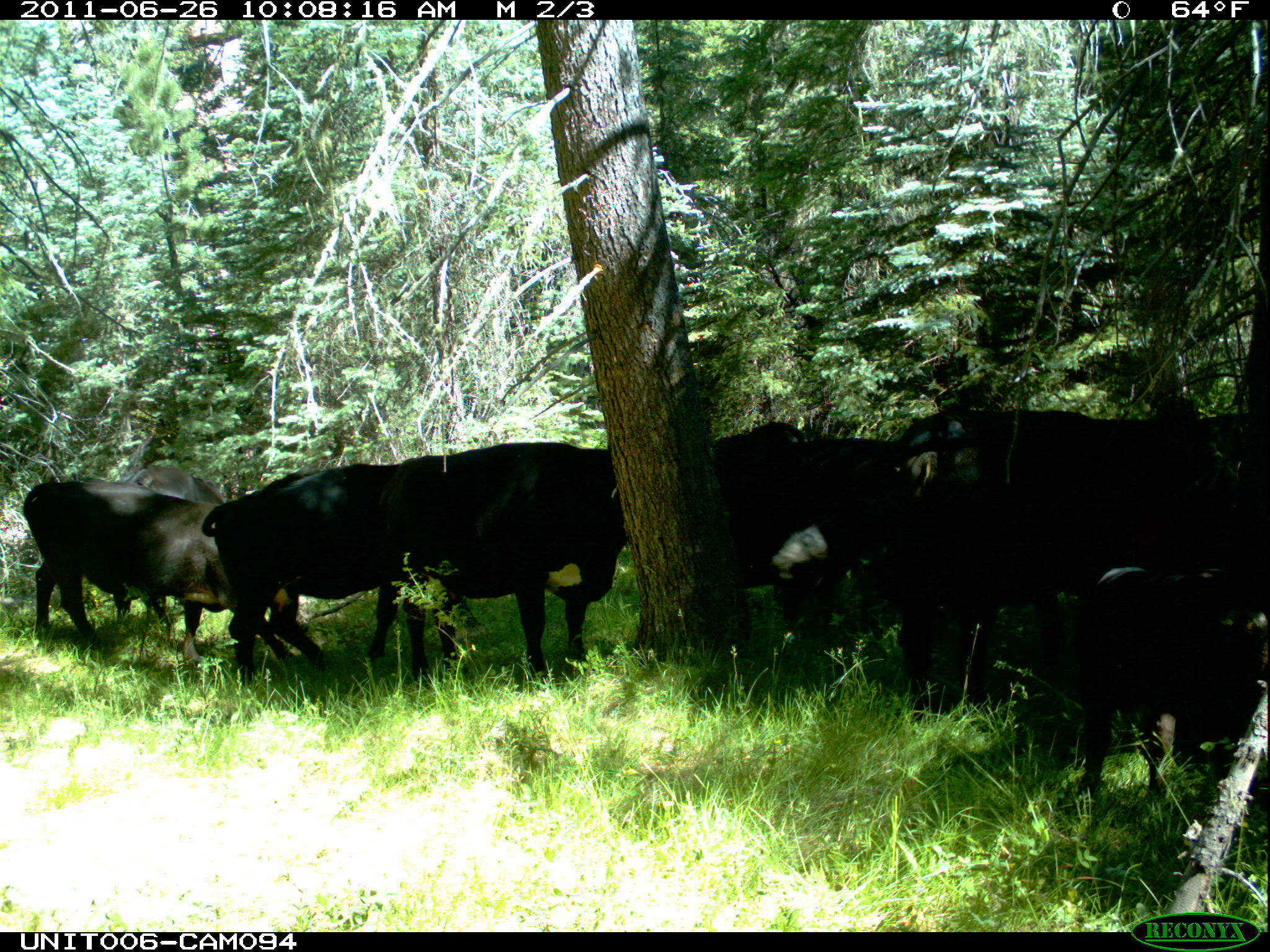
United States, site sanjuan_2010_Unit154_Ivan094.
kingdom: Animalia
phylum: Chordata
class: Mammalia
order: Artiodactyla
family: Bovidae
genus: Bos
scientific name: Bos taurus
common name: domestic cow